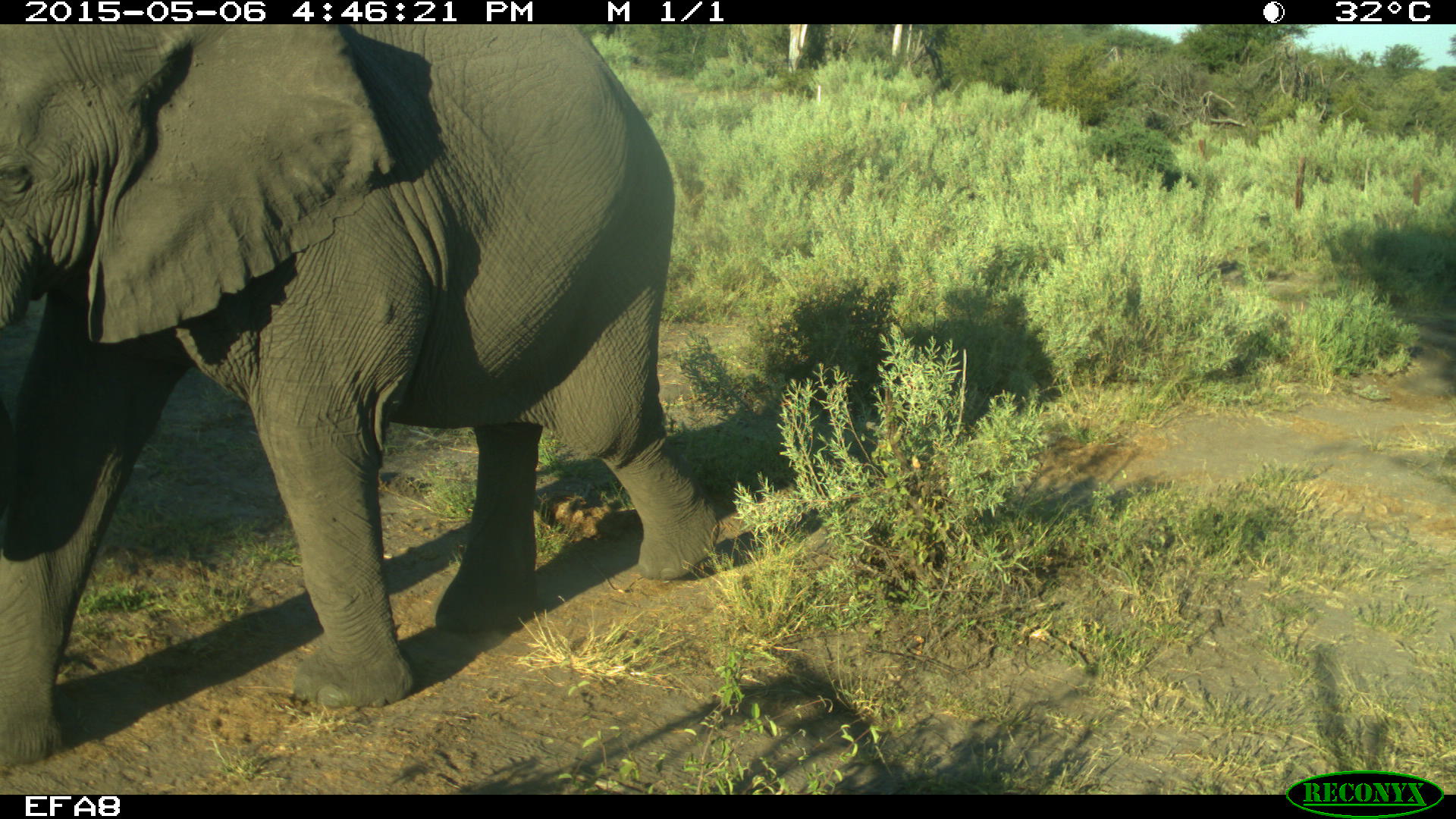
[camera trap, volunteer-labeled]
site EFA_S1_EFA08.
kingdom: Animalia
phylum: Chordata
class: Mammalia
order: Proboscidea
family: Elephantidae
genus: Loxodonta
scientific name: Loxodonta africana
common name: african bush elephant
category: elephant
Elephant (african bush elephant) (Loxodonta africana), count 1. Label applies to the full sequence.